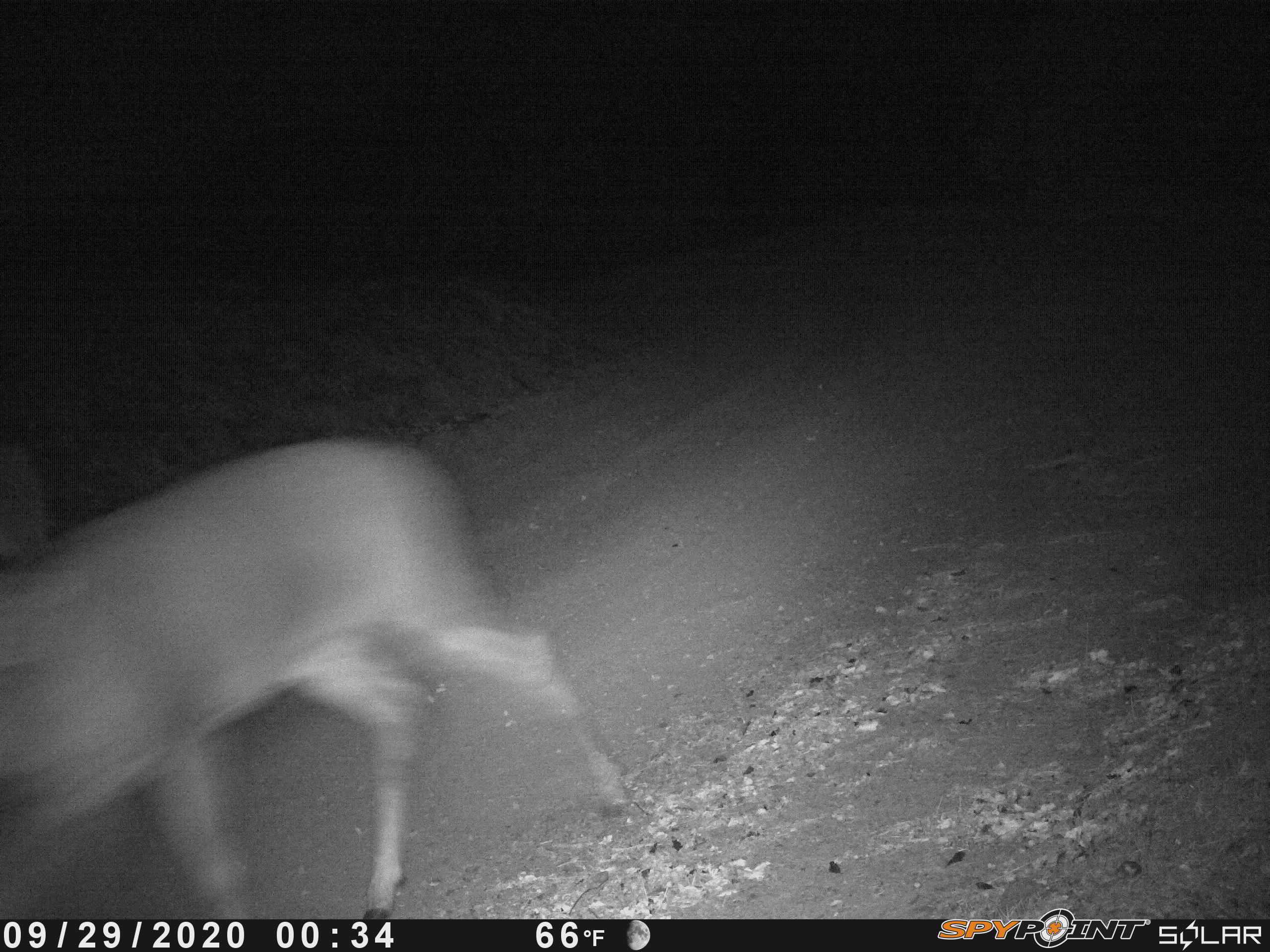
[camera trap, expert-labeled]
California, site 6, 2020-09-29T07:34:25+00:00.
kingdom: Animalia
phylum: Chordata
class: Mammalia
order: Artiodactyla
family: Cervidae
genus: Odocoileus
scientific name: Odocoileus hemionus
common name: mule deer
Mule deer (Odocoileus hemionus).